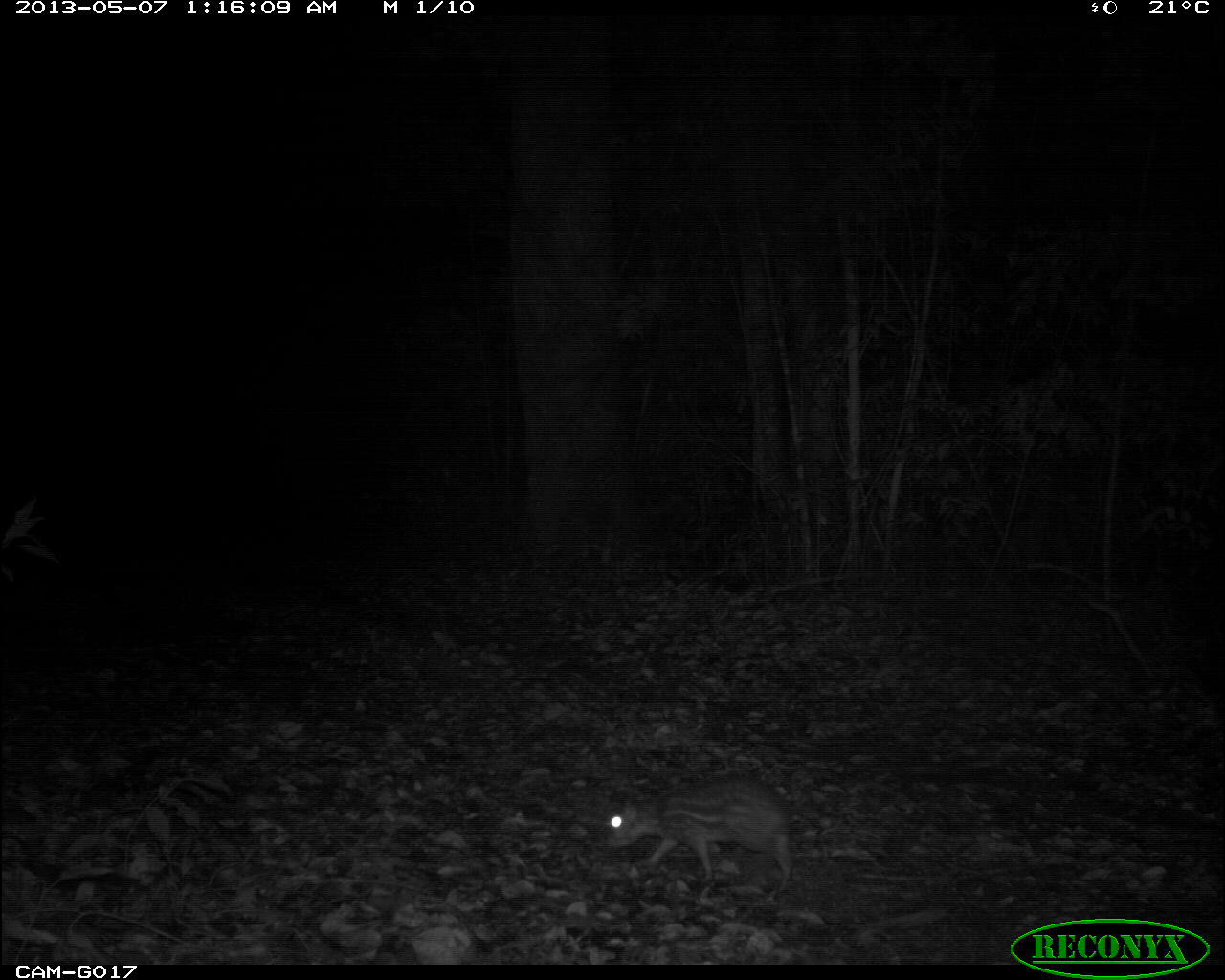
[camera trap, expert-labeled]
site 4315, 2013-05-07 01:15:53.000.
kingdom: Animalia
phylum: Chordata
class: Mammalia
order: Rodentia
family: Cuniculidae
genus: Cuniculus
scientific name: Cuniculus paca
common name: lowland paca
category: agouti paca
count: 1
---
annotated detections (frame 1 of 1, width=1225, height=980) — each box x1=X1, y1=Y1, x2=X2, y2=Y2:
agouti paca: x1=601, y1=777, x2=792, y2=898